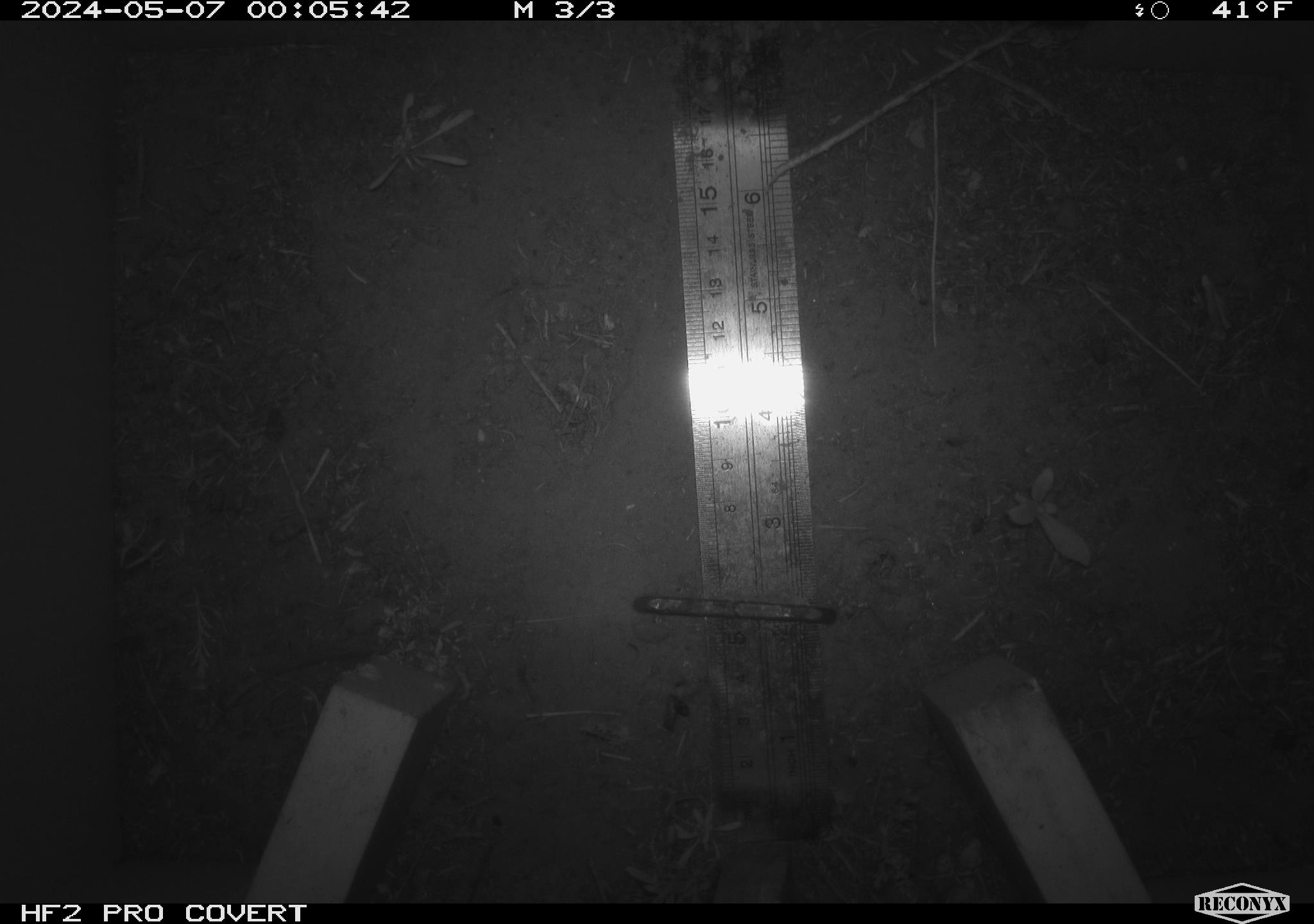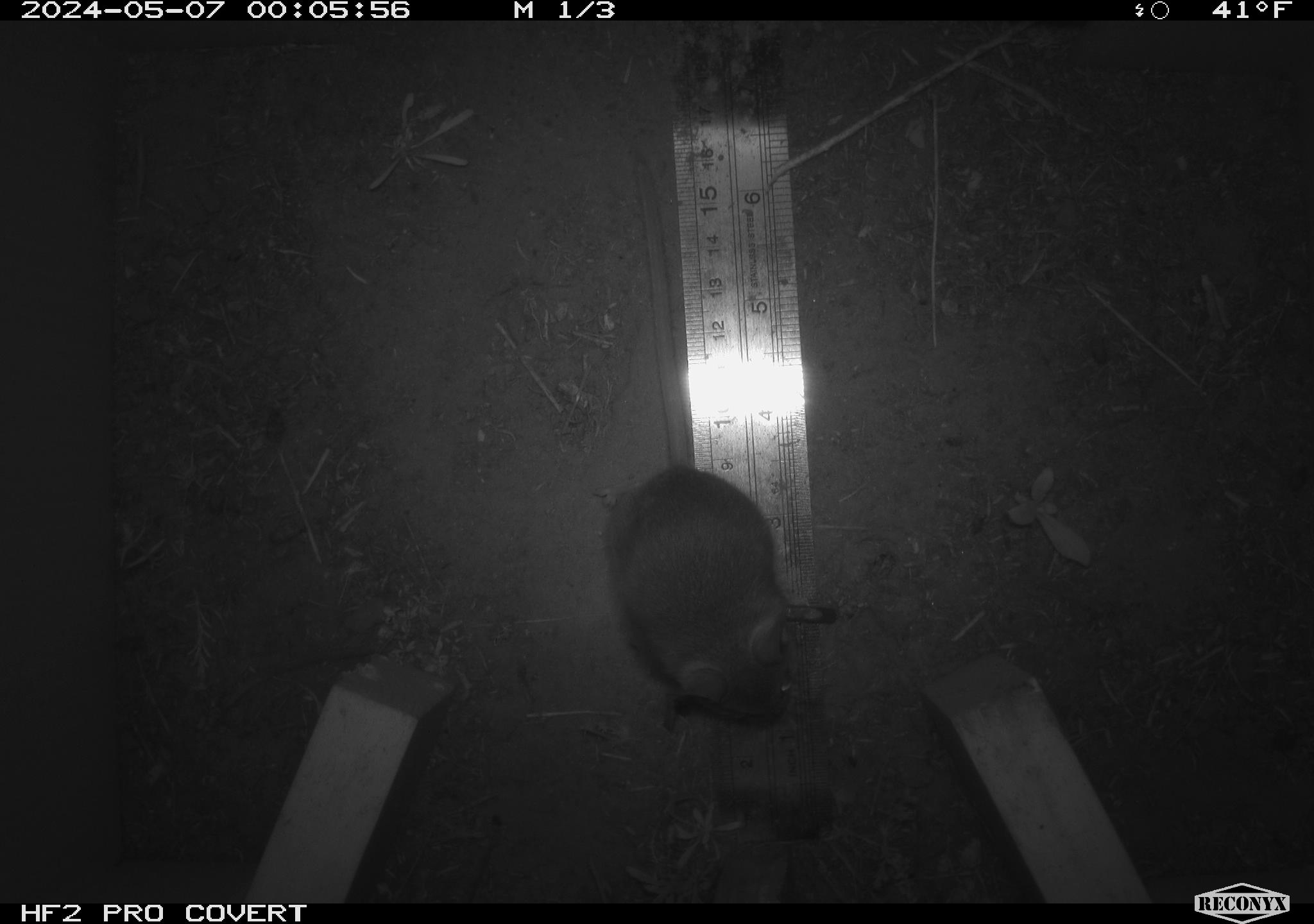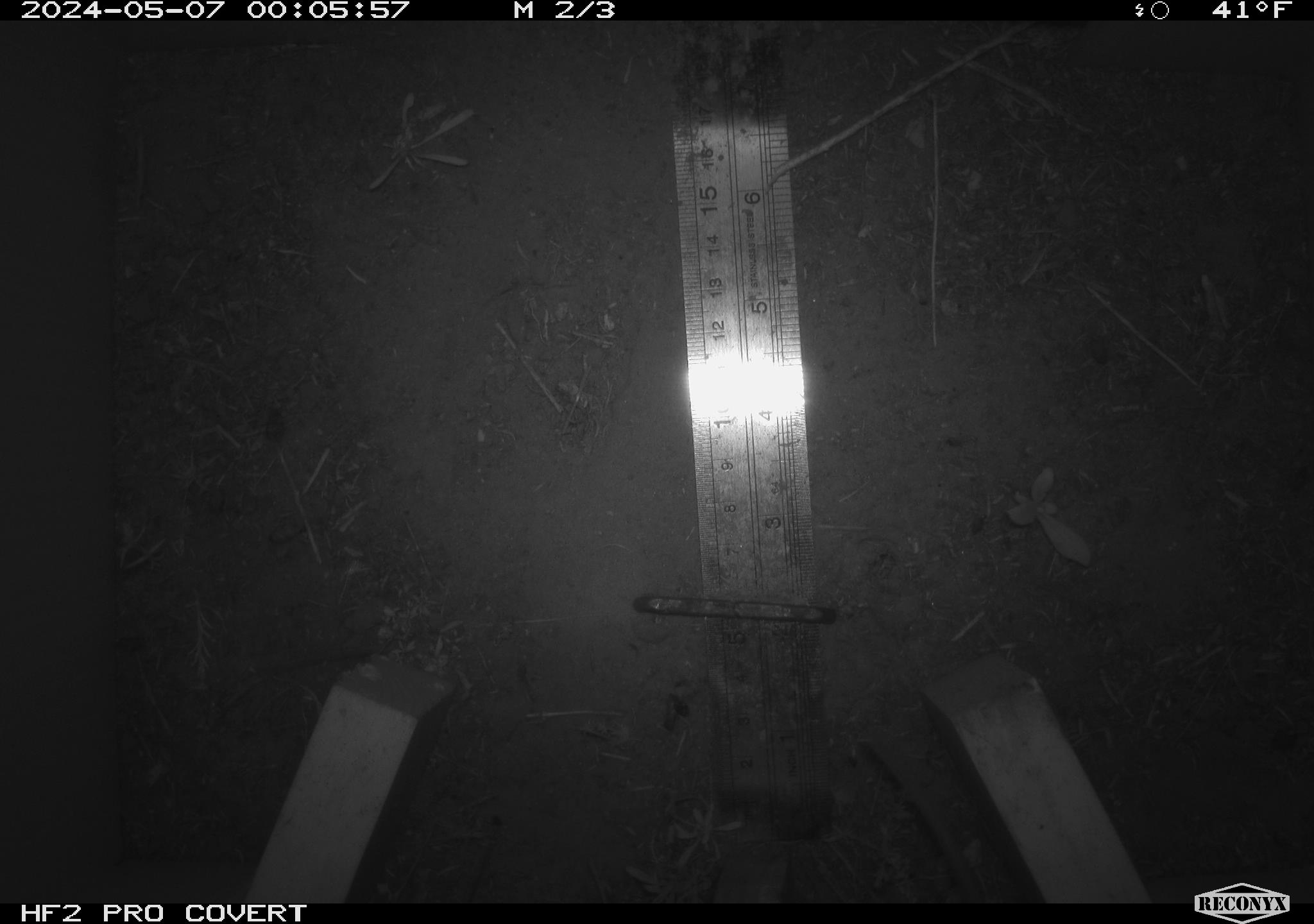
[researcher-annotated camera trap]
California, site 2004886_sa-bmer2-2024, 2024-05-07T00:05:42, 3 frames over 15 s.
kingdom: Animalia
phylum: Chordata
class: Mammalia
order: Rodentia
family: Muridae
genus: Rattus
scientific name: Rattus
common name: rat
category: rattus species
Rattus species (rat) (Rattus).